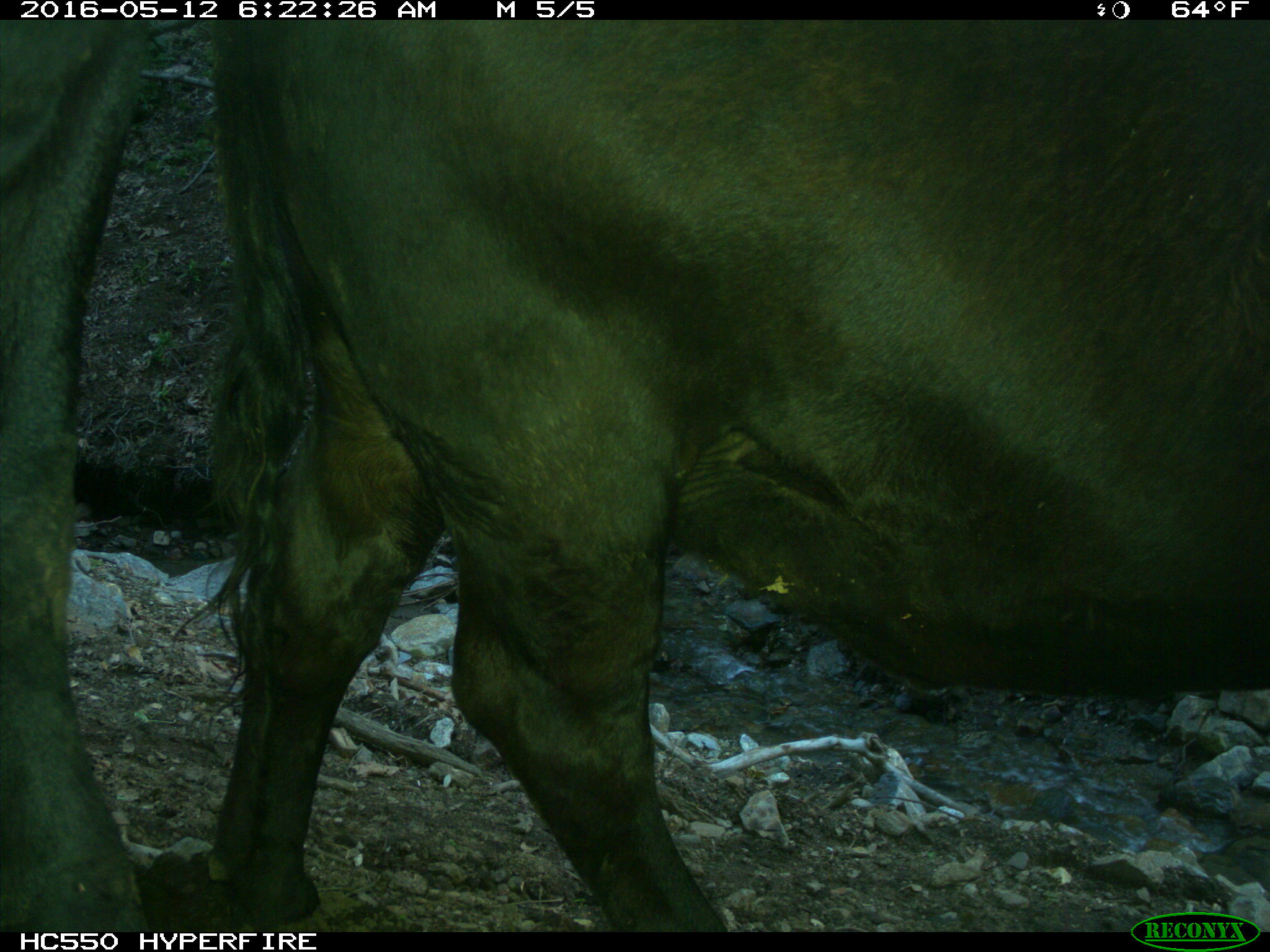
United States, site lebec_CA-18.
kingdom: Animalia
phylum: Chordata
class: Mammalia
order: Artiodactyla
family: Bovidae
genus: Bos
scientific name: Bos taurus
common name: domestic cow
Bos taurus (domestic cow).